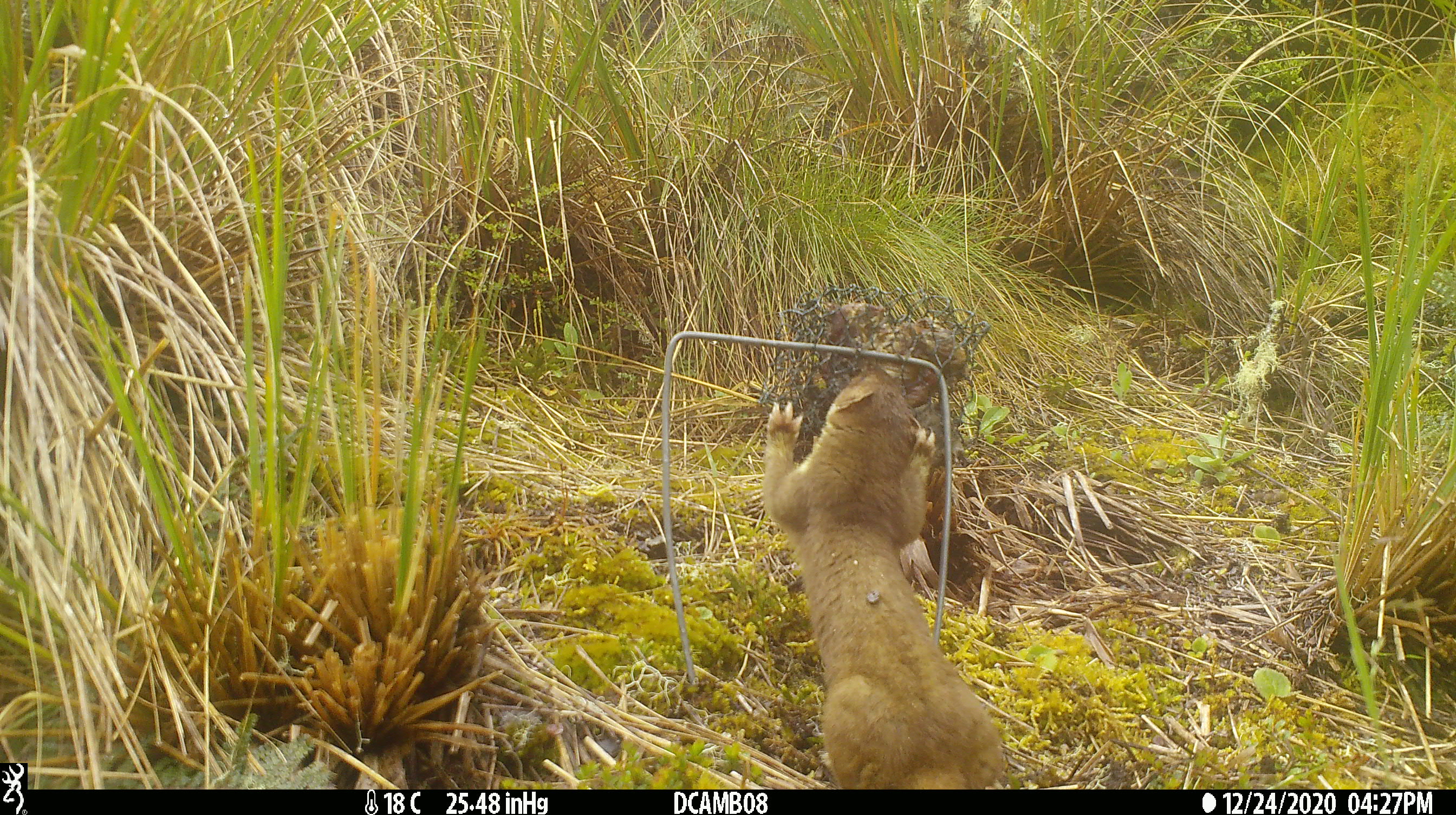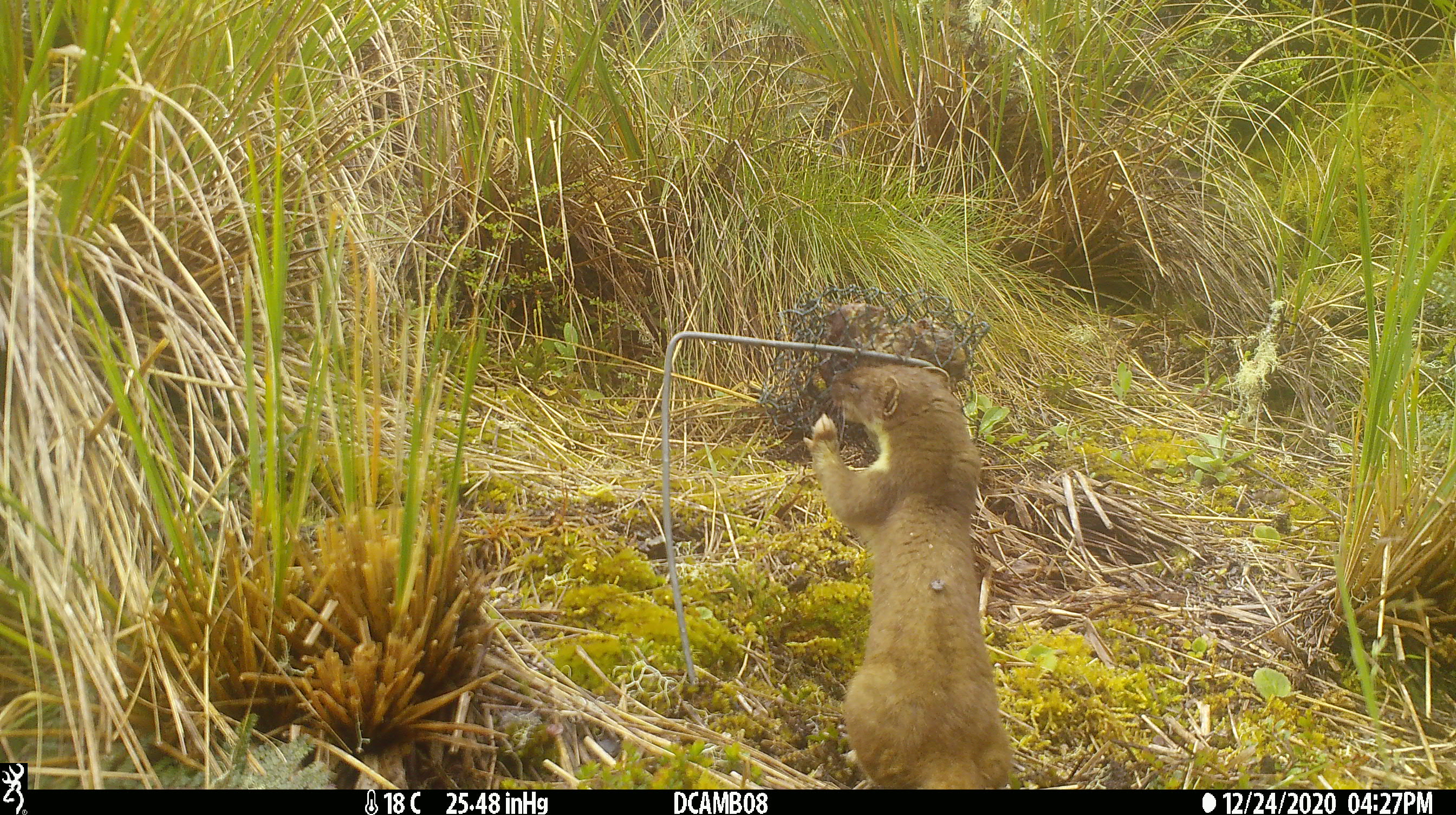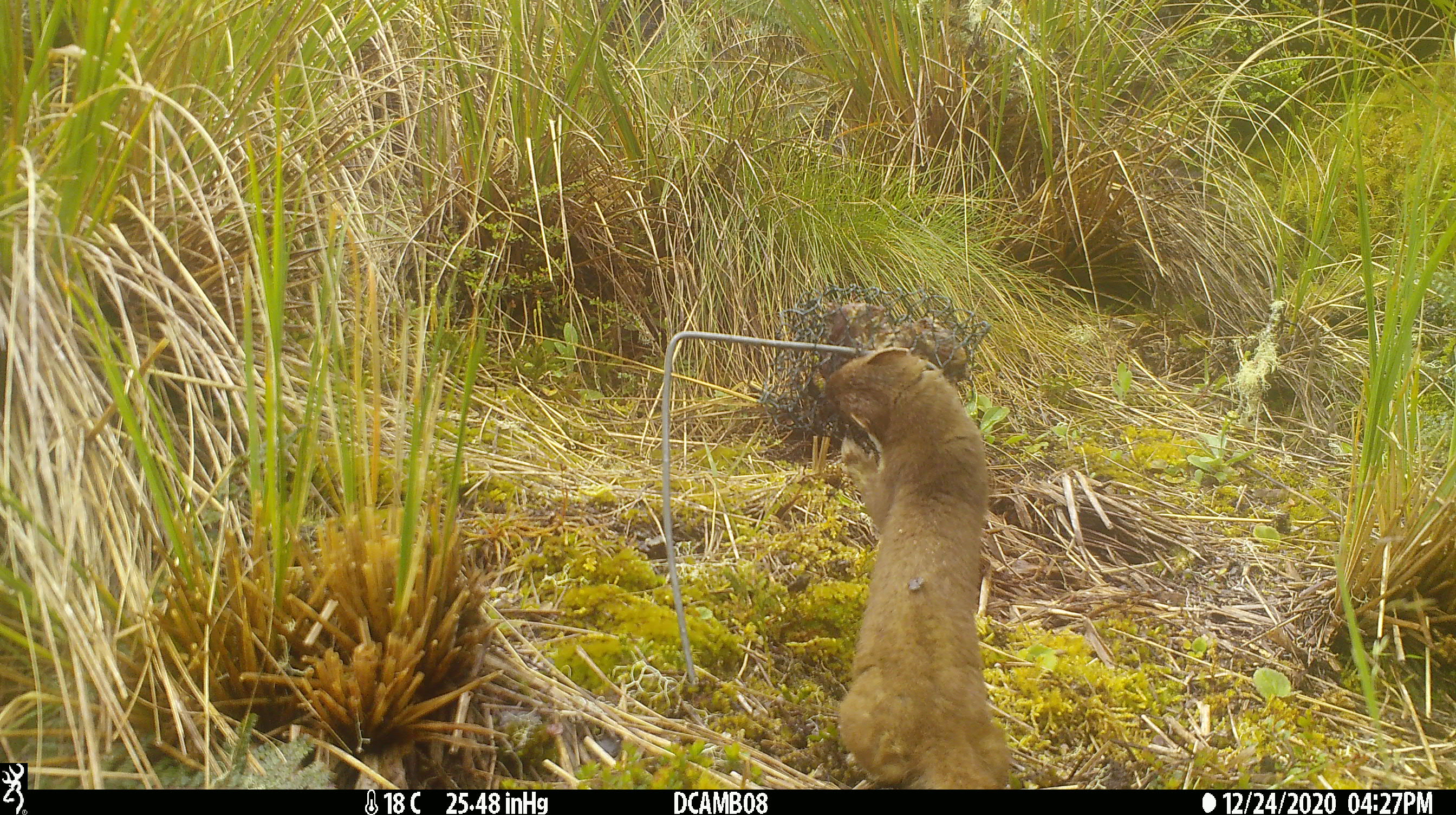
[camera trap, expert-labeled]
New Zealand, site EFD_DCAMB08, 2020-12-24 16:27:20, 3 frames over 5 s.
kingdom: Animalia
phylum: Chordata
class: Mammalia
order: Carnivora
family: Mustelidae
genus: Mustela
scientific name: Mustela erminea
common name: stoat